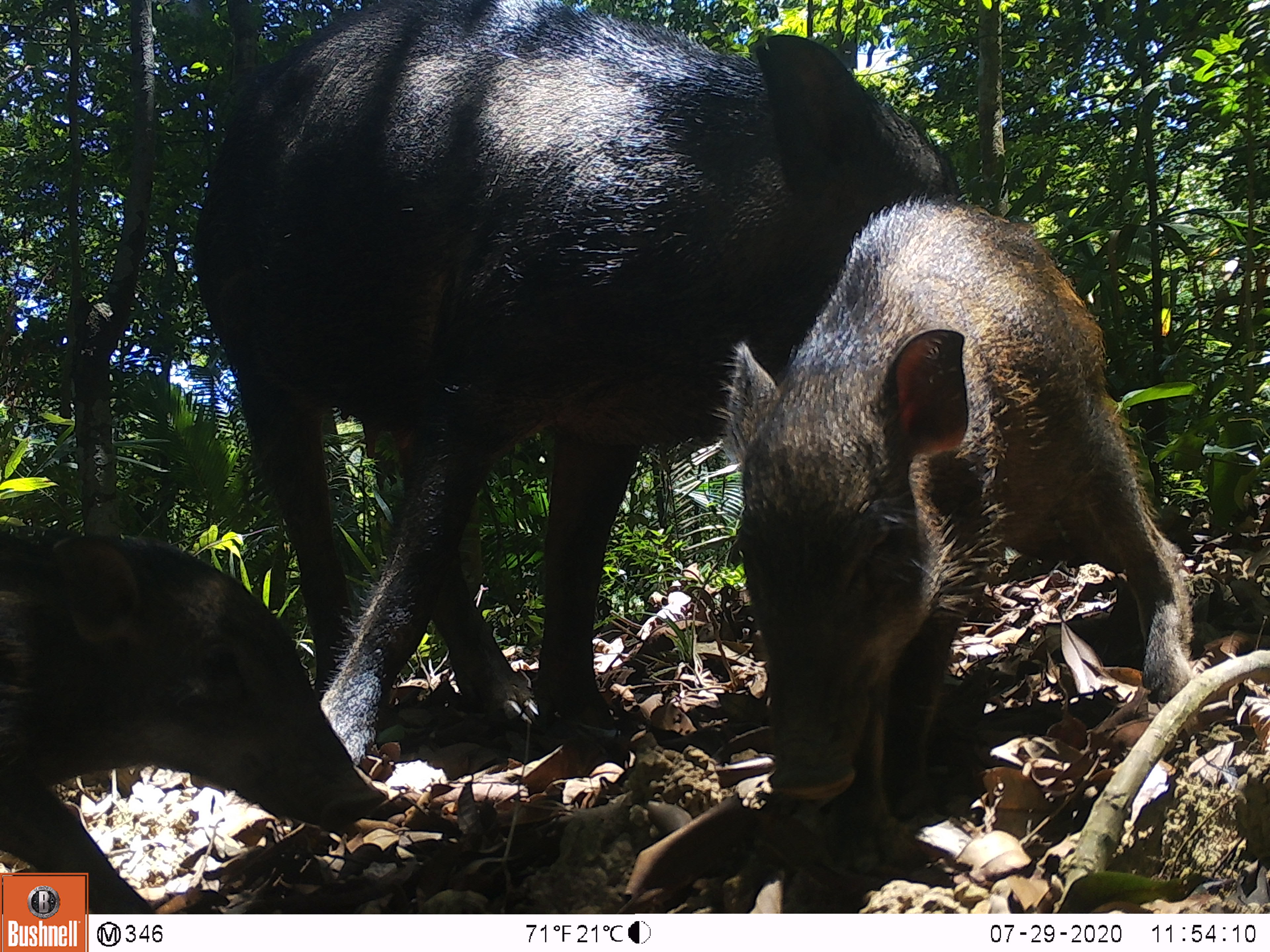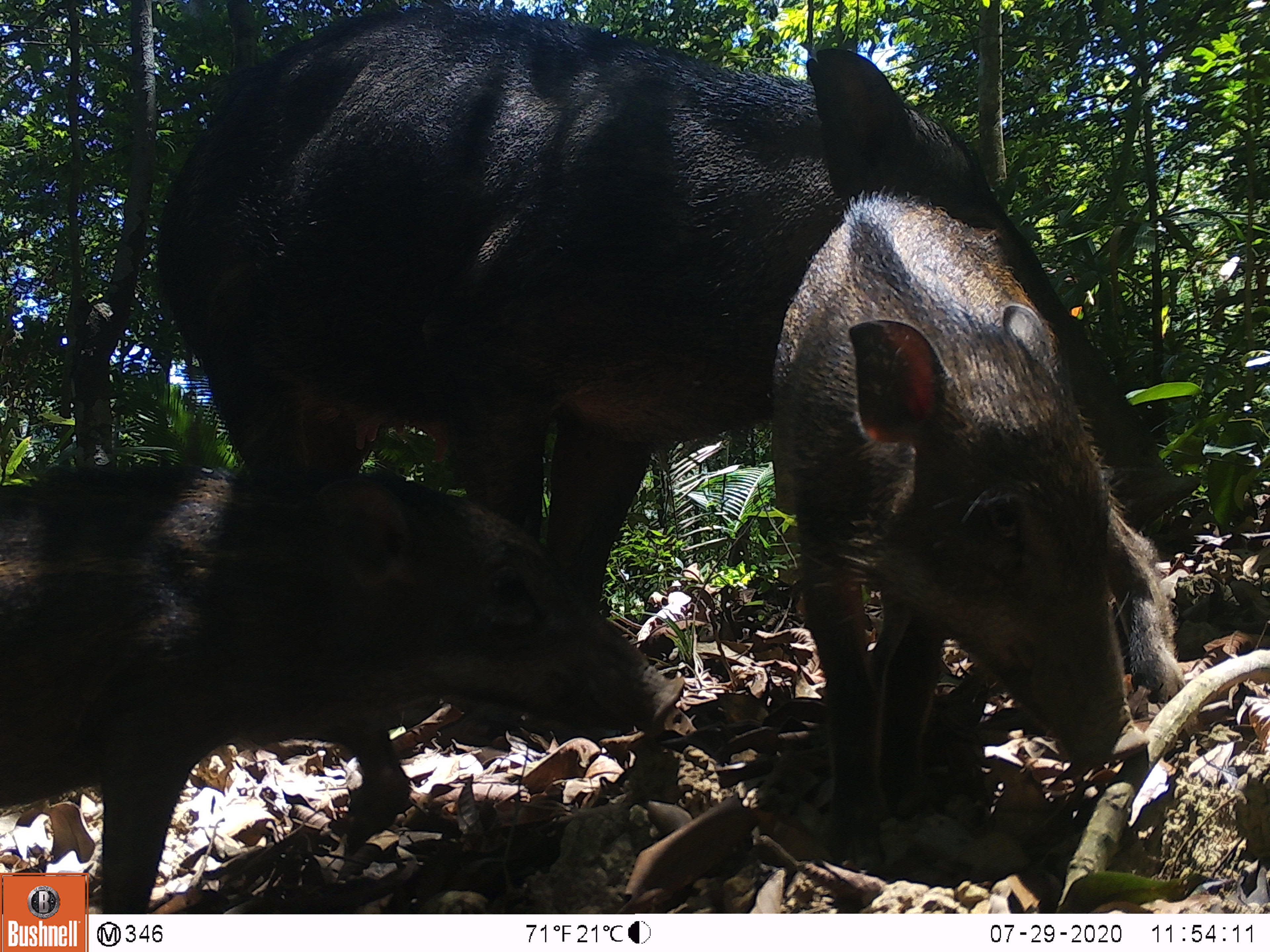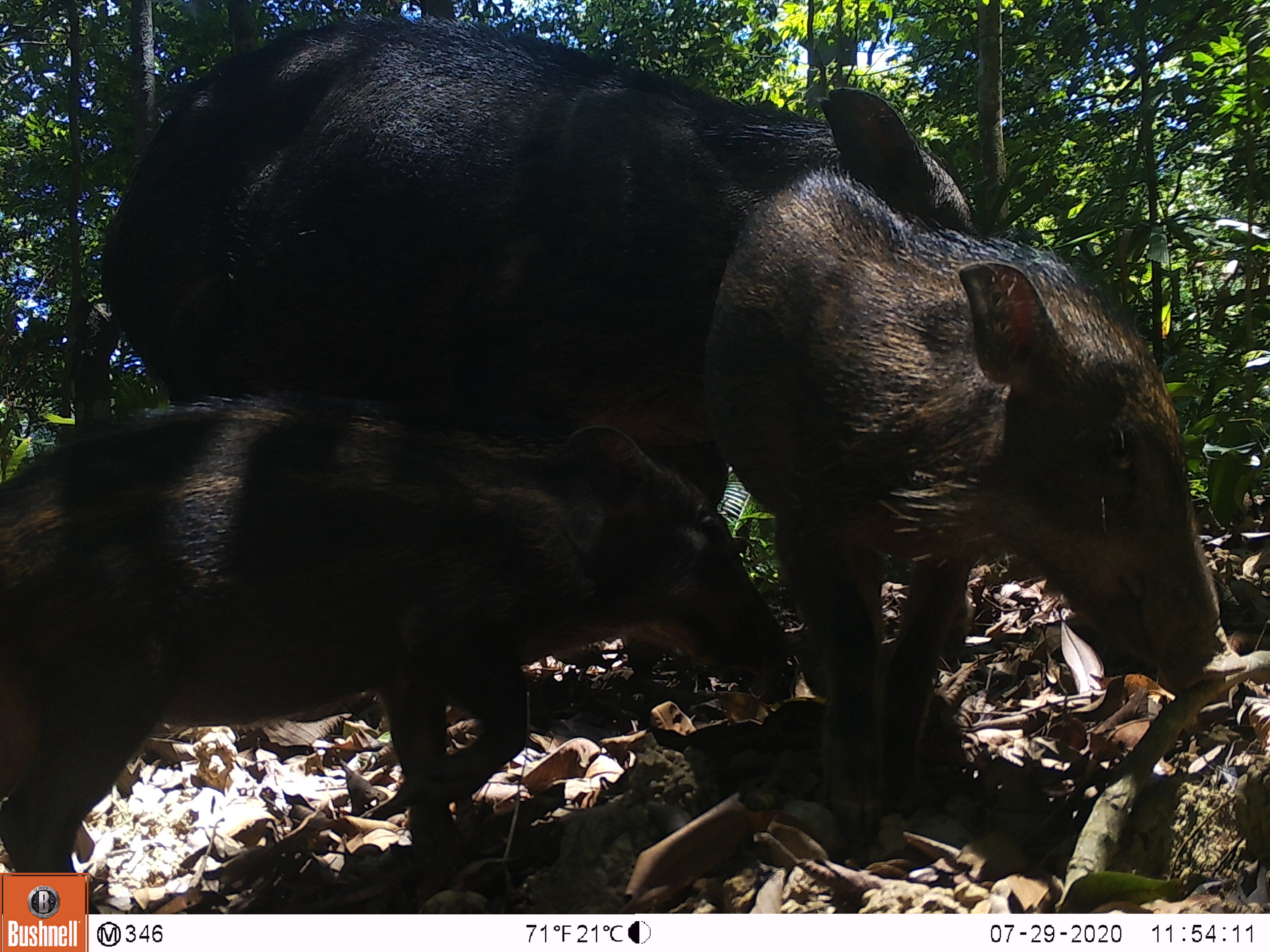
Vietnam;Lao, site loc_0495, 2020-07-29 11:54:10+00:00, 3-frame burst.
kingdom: Animalia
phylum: Chordata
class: Mammalia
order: Artiodactyla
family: Suidae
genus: Sus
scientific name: Sus scrofa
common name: eurasian wild pig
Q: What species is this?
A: Eurasian wild pig (Sus scrofa).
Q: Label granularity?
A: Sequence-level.